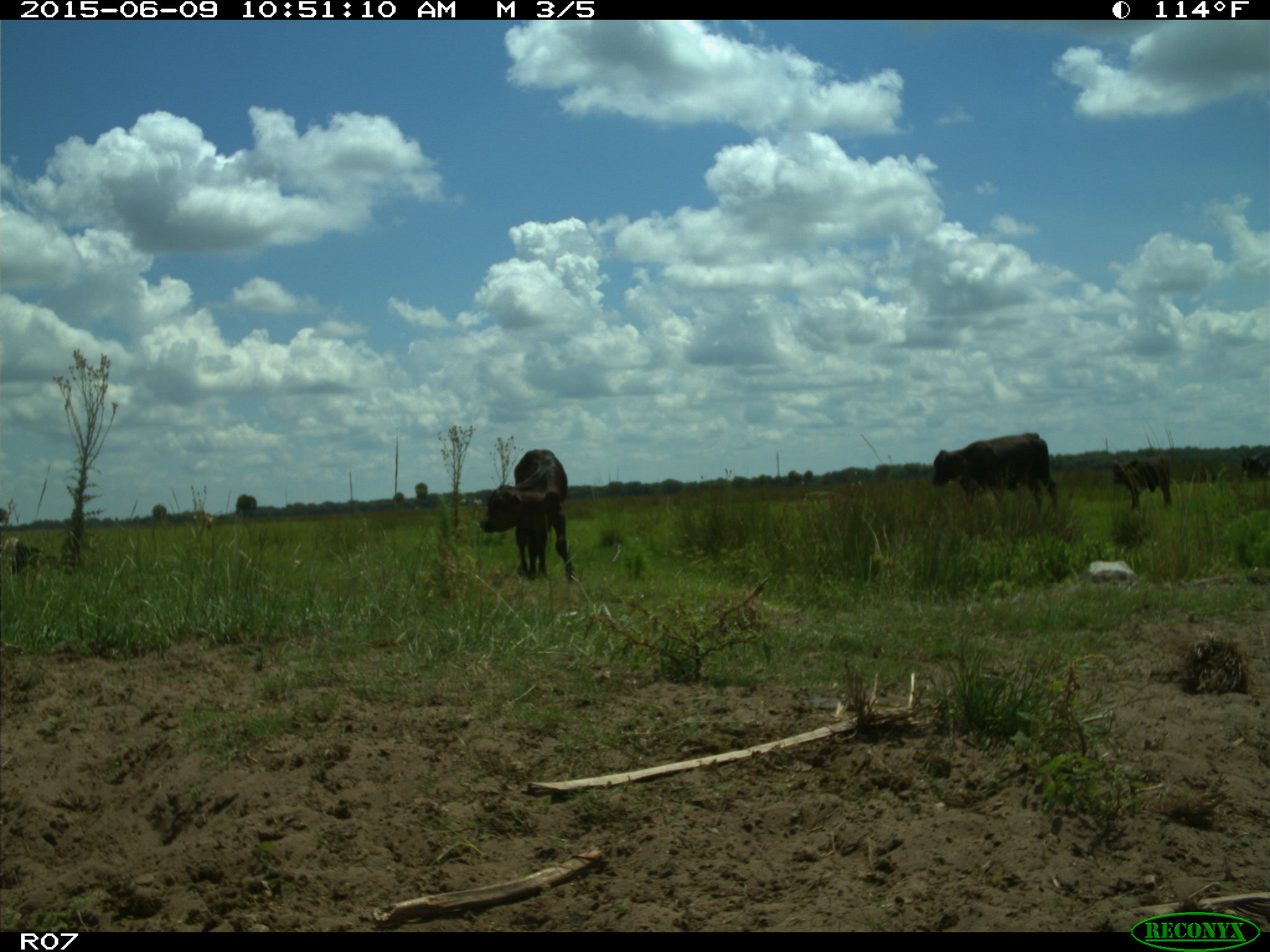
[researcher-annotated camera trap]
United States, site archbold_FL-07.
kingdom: Animalia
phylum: Chordata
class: Mammalia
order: Artiodactyla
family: Bovidae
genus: Bos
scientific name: Bos taurus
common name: domestic cow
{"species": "Bos taurus (domestic cow)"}